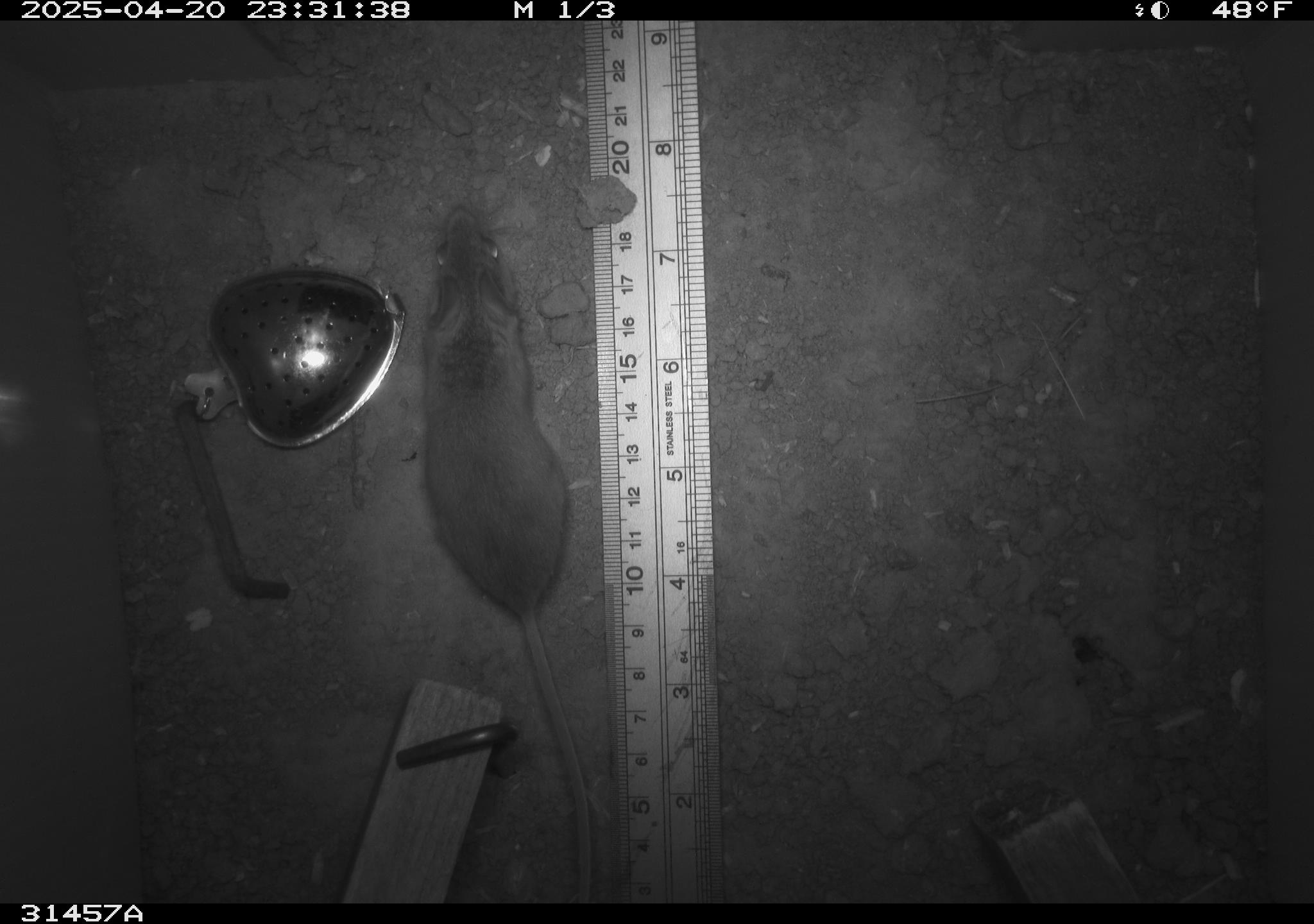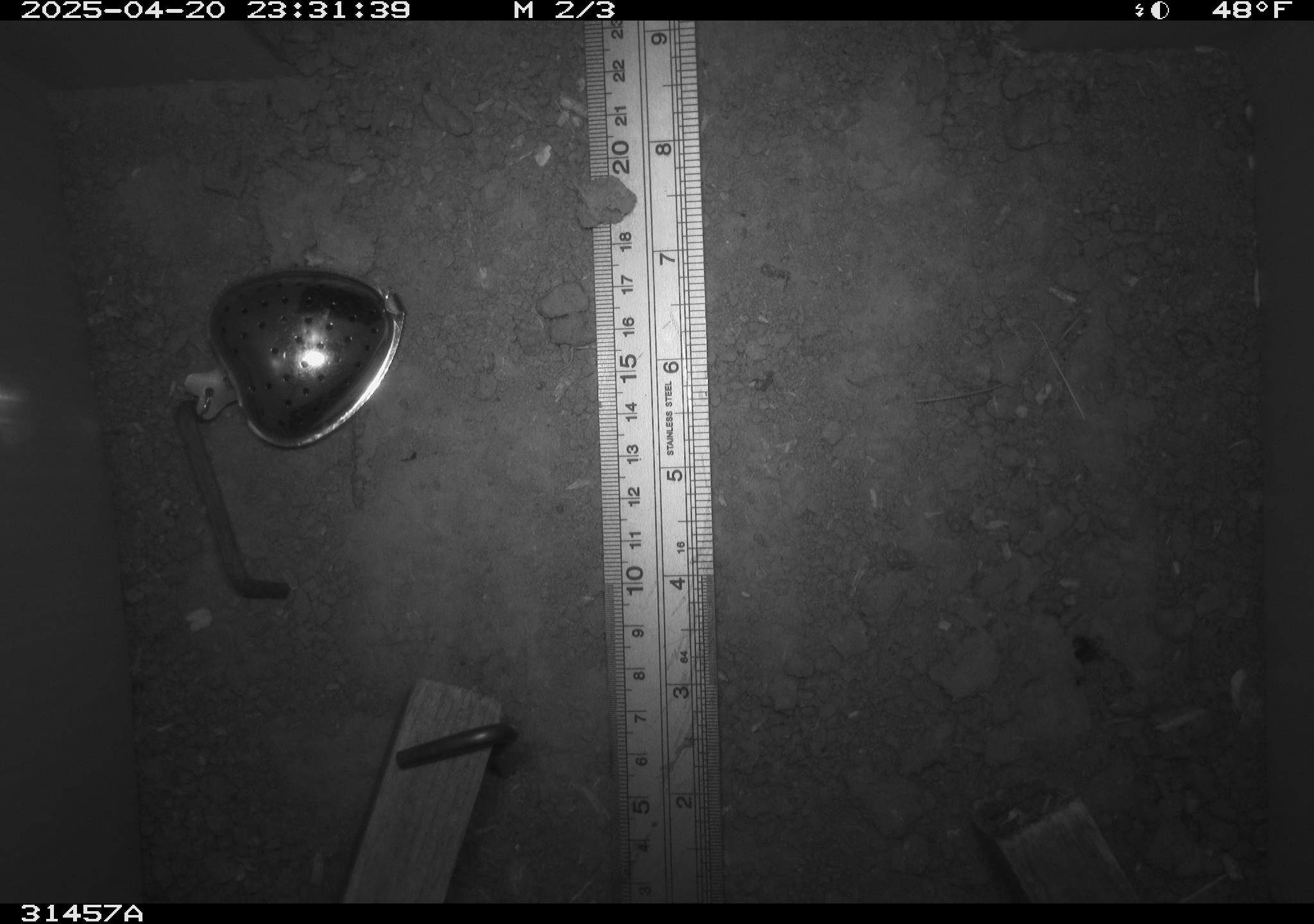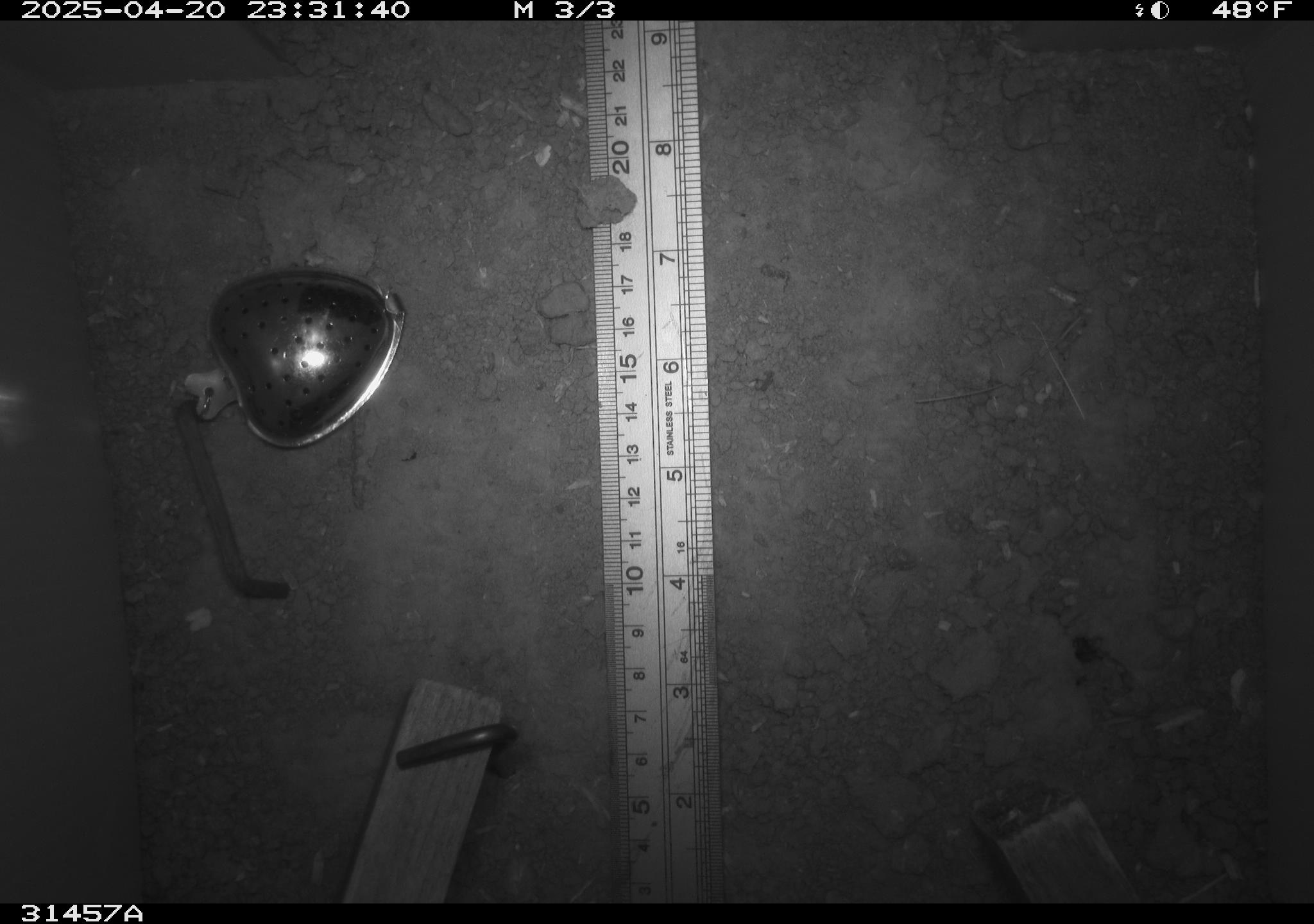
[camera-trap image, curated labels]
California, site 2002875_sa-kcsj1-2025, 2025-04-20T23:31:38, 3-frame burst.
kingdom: Animalia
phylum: Chordata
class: Mammalia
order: Rodentia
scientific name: Rodentia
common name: rodent